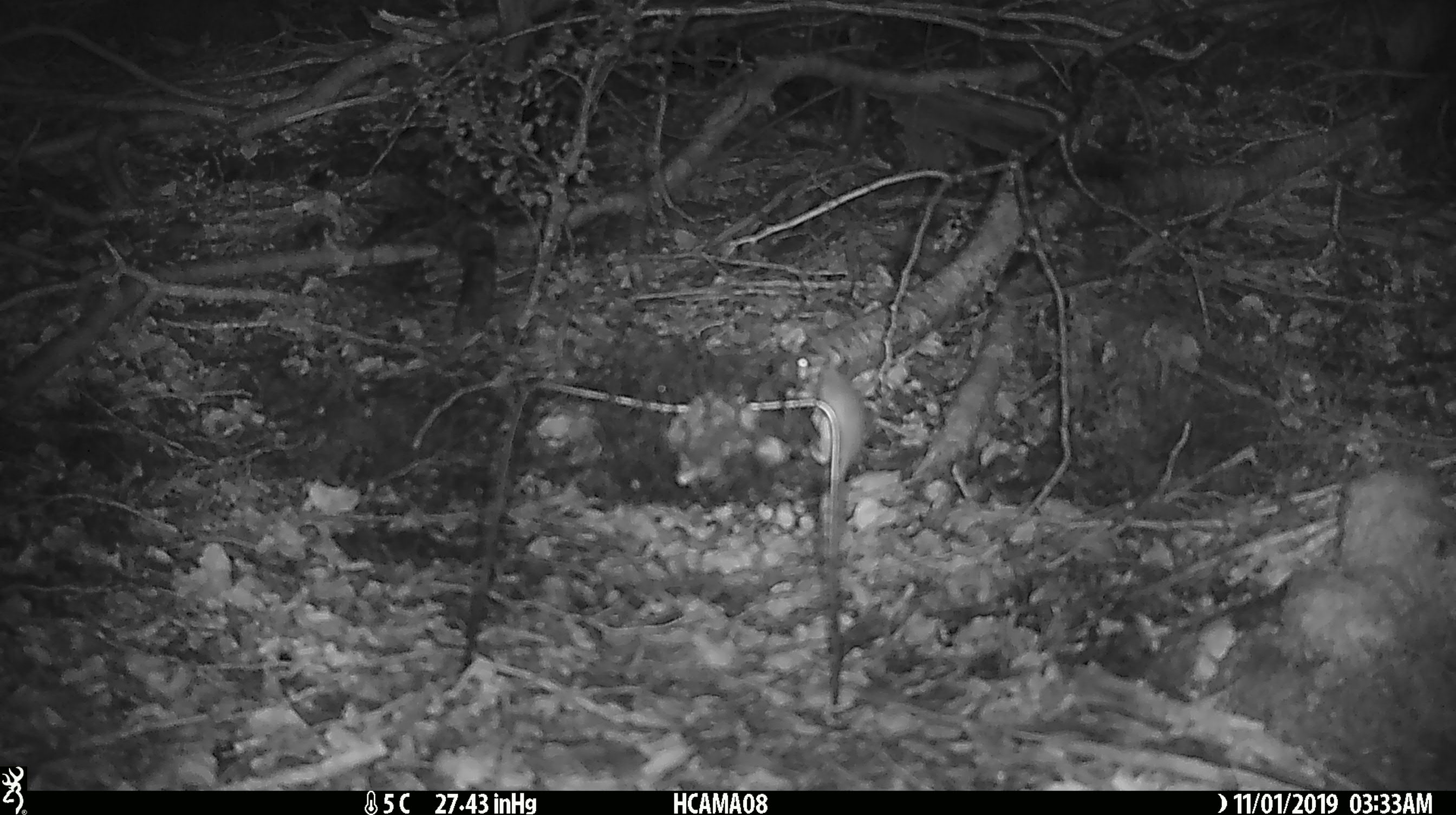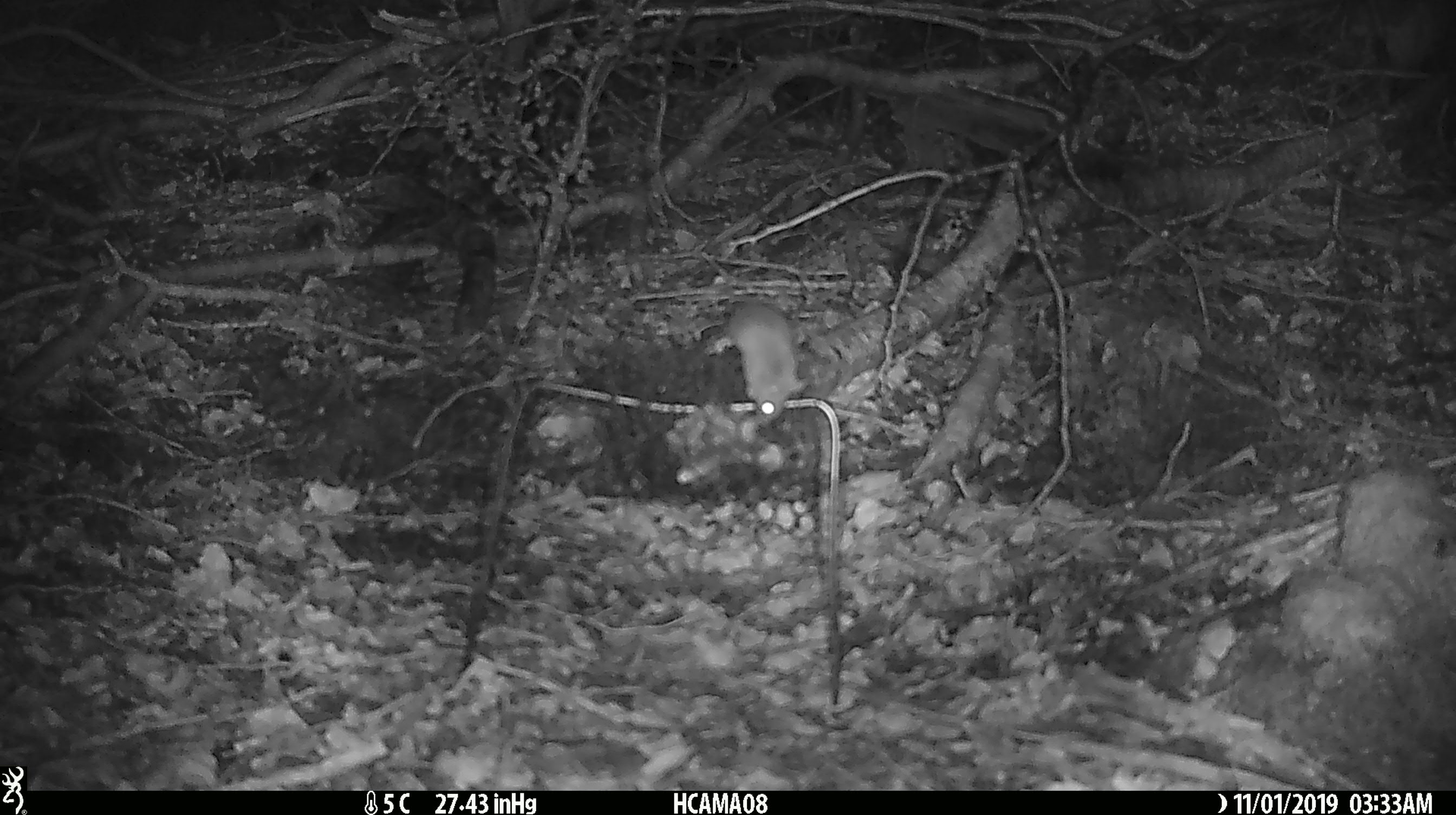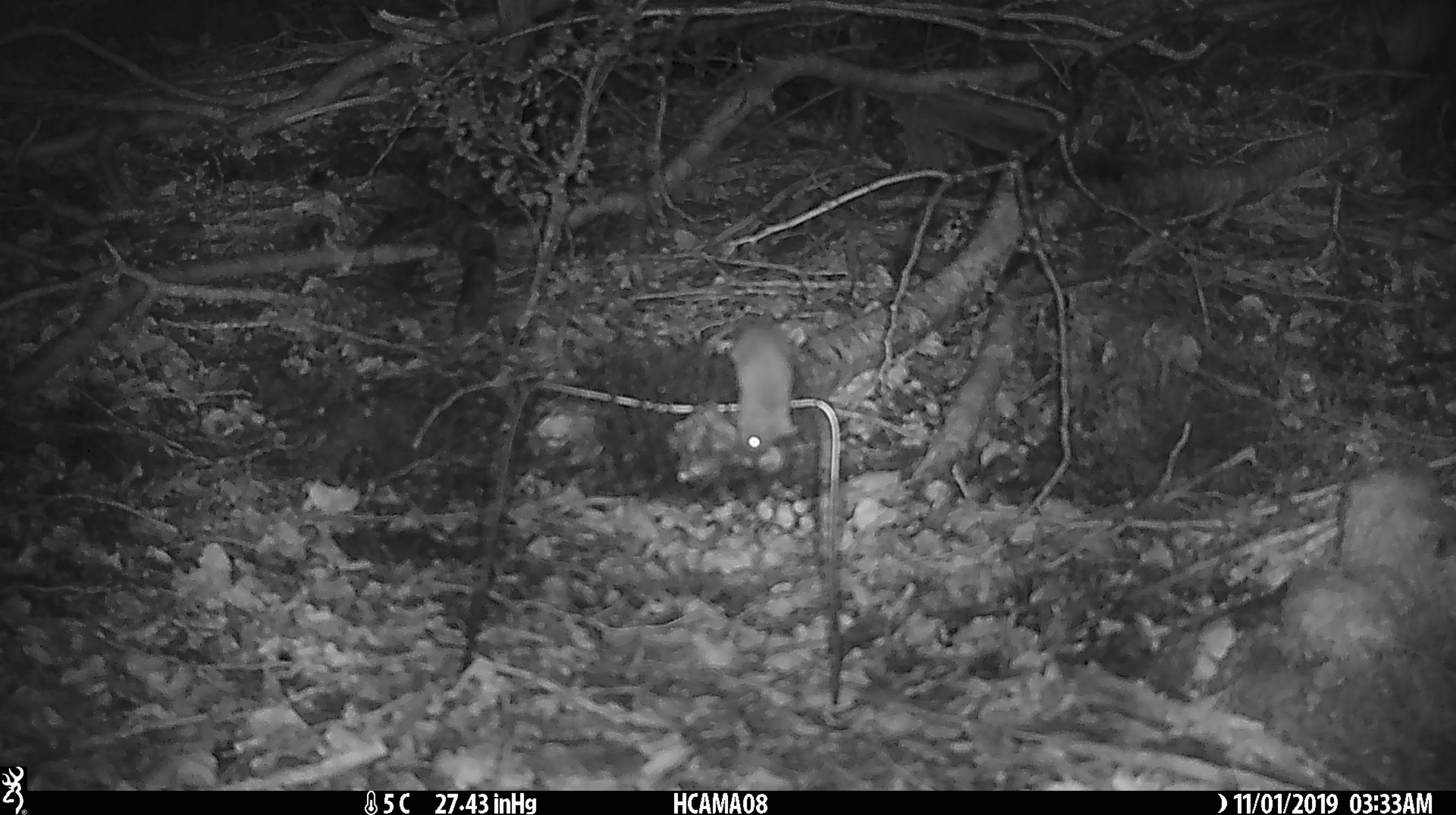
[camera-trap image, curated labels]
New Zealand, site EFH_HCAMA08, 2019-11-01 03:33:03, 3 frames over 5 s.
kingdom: Animalia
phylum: Chordata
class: Mammalia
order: Rodentia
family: Muridae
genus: Mus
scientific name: Mus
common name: mouse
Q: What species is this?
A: Mouse (Mus).